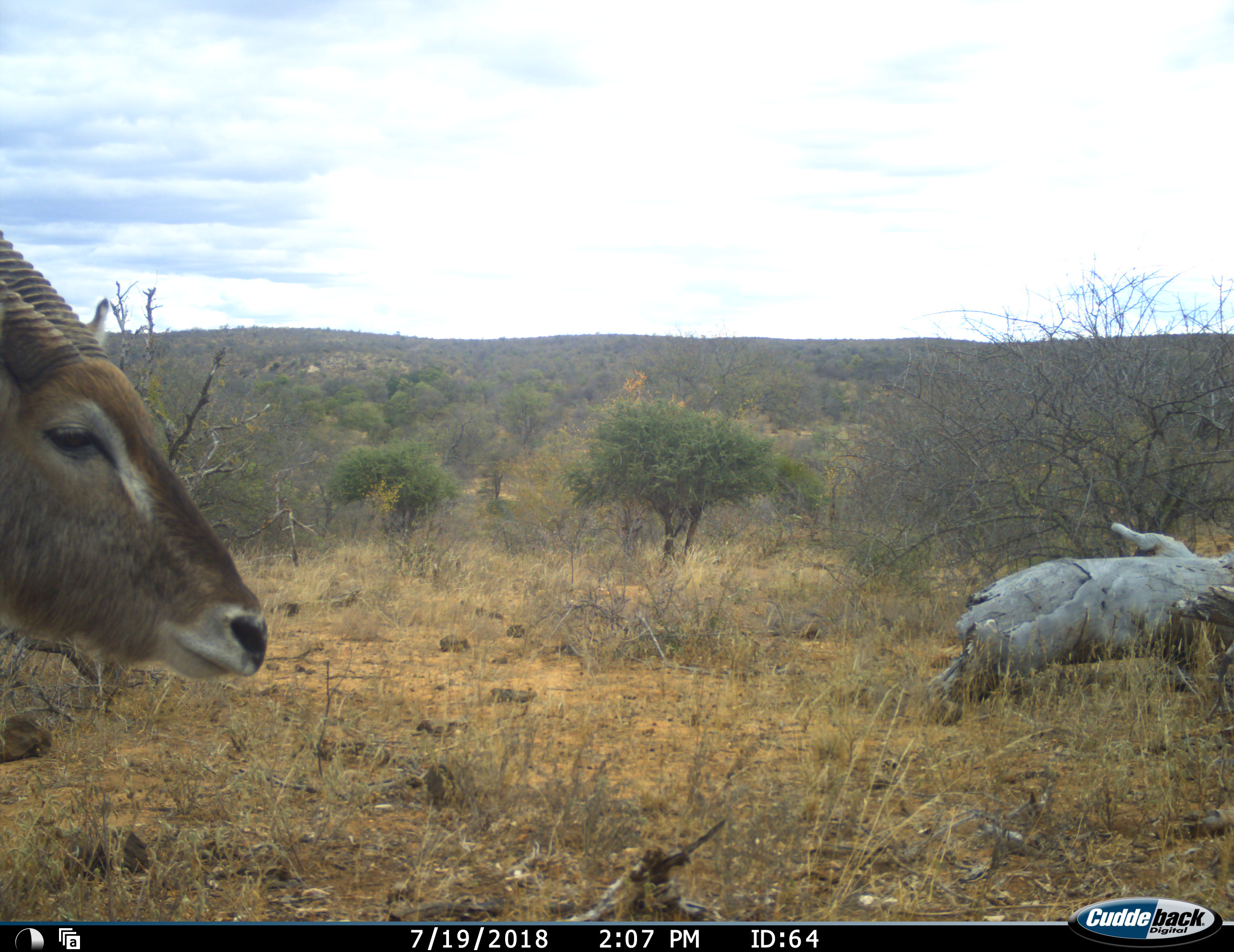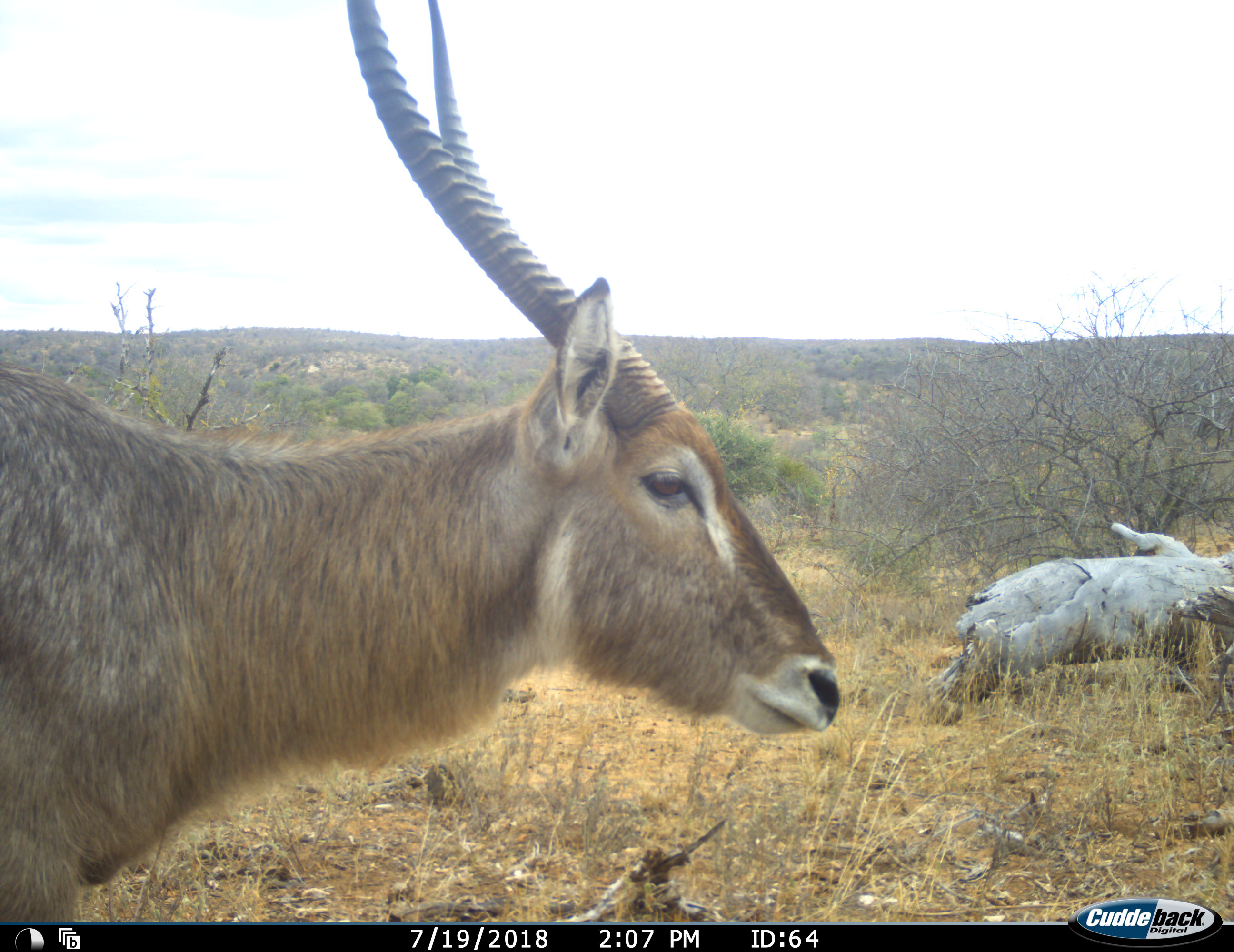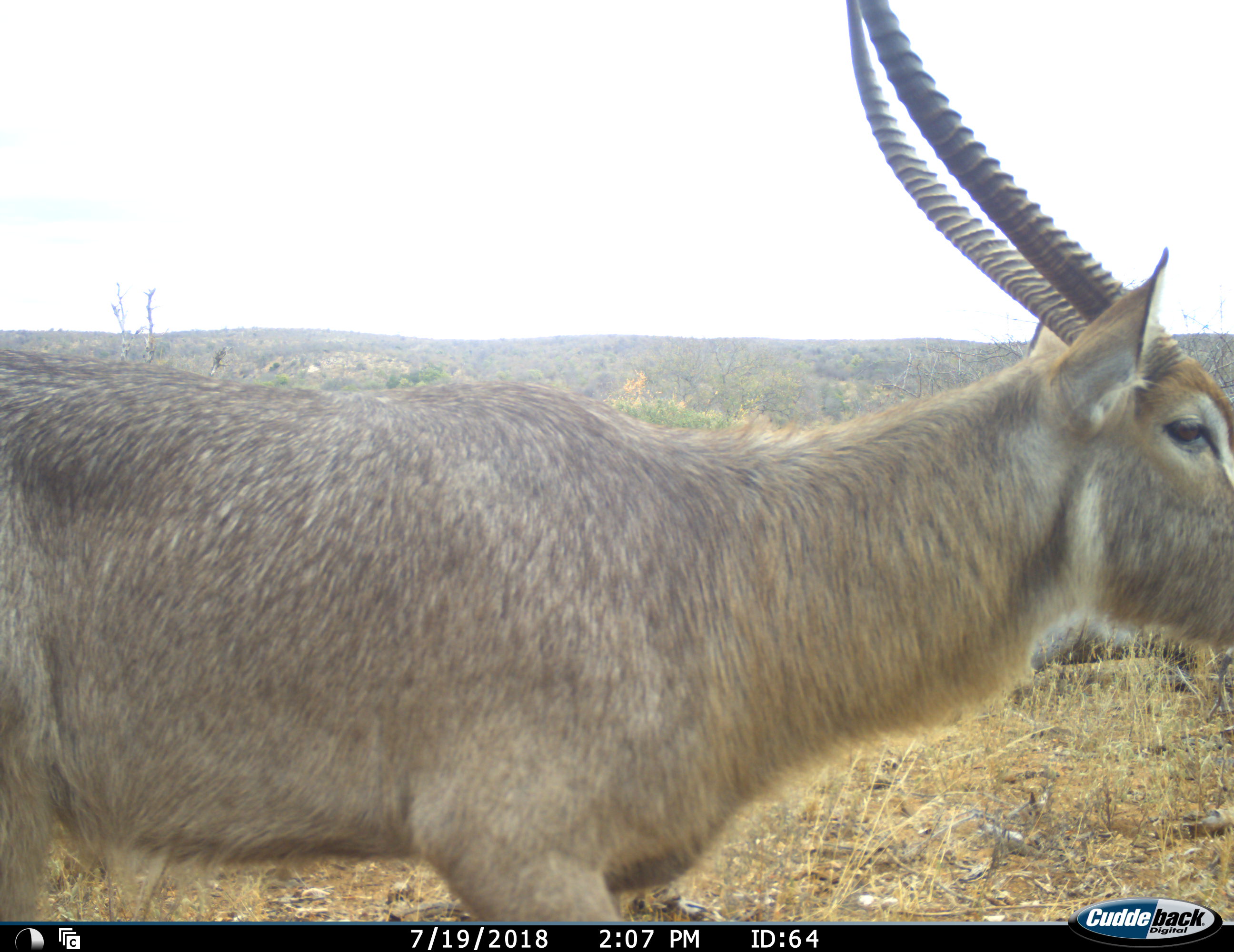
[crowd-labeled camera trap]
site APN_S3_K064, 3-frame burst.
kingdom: Animalia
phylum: Chordata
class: Mammalia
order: Artiodactyla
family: Bovidae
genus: Kobus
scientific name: Kobus ellipsiprymnus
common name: waterbuck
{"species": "waterbuck (Kobus ellipsiprymnus)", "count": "1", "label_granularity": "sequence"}